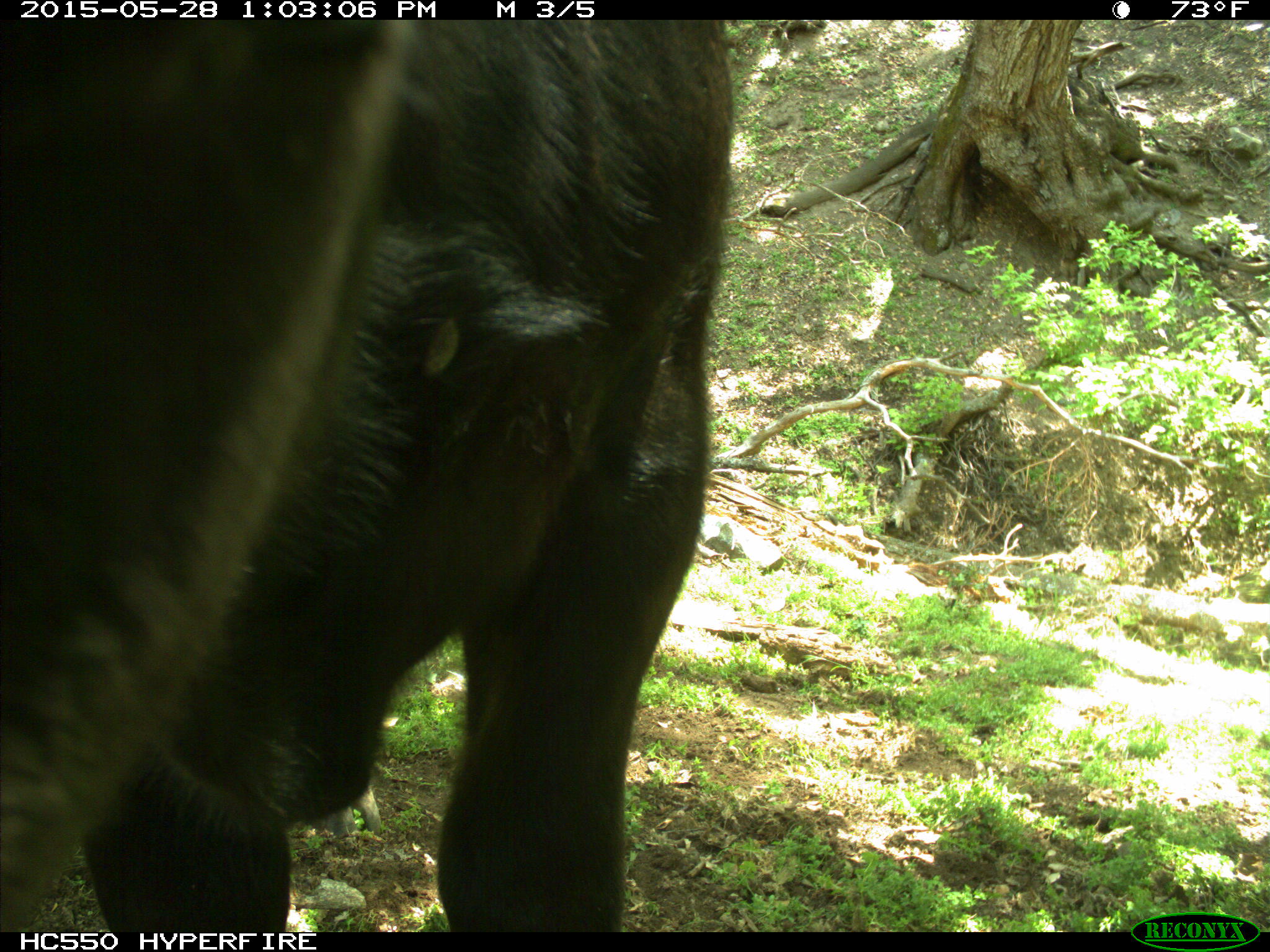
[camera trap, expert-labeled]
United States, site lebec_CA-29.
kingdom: Animalia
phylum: Chordata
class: Mammalia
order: Artiodactyla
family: Bovidae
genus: Bos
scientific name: Bos taurus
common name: domestic cow